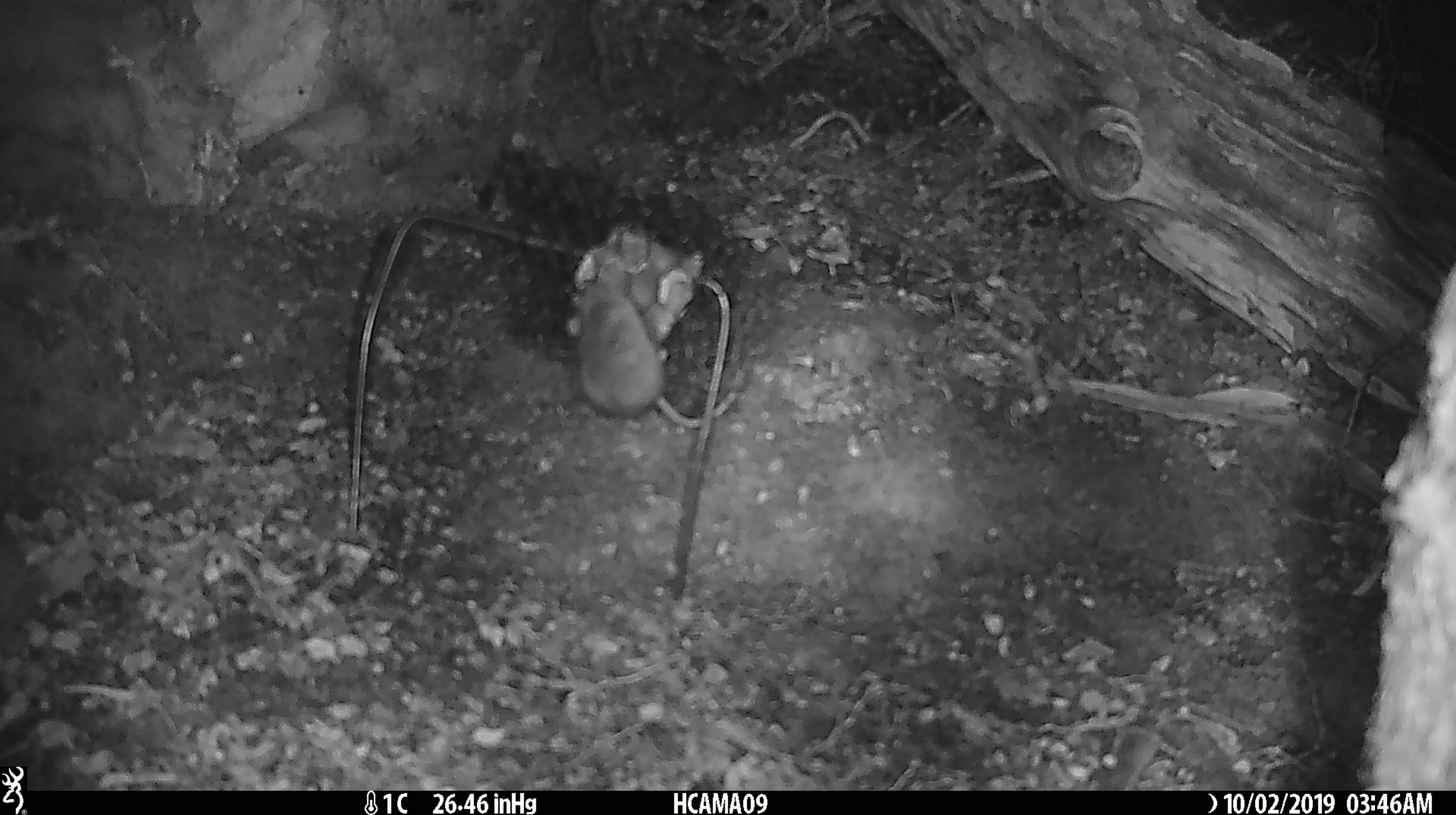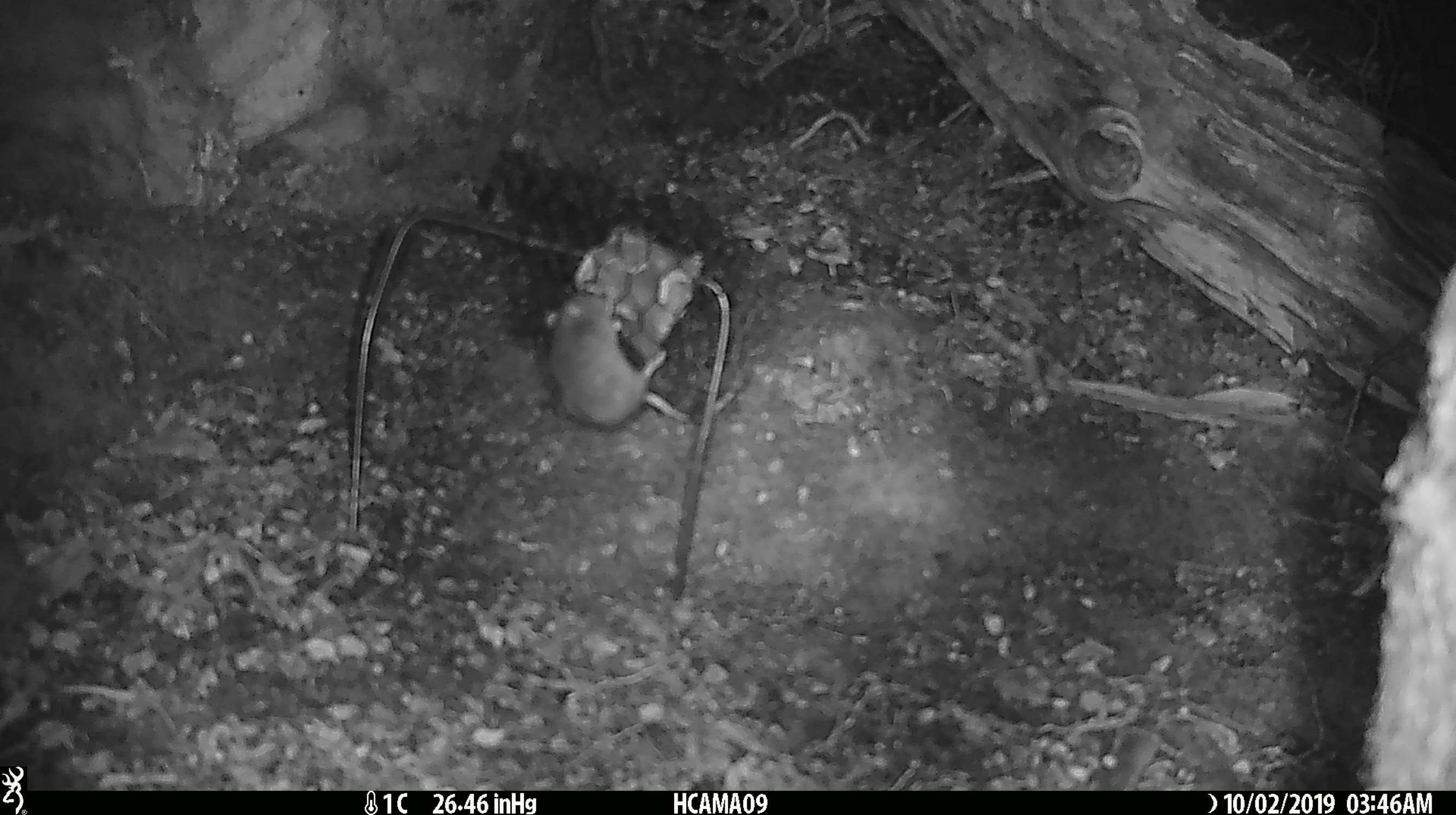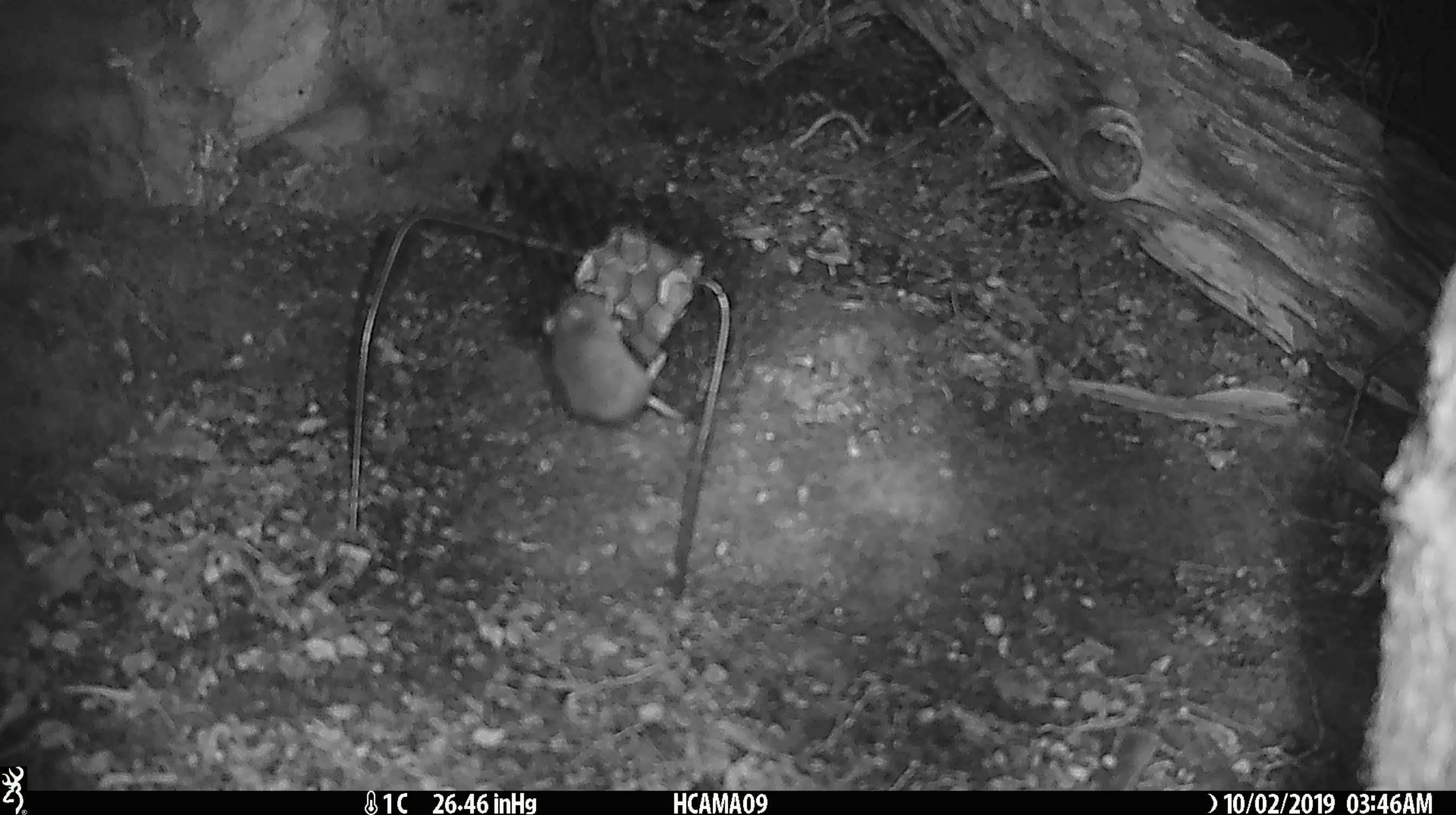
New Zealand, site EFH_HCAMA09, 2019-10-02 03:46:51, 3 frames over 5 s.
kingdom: Animalia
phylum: Chordata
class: Mammalia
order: Rodentia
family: Muridae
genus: Mus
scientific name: Mus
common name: mouse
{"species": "mouse (Mus)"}